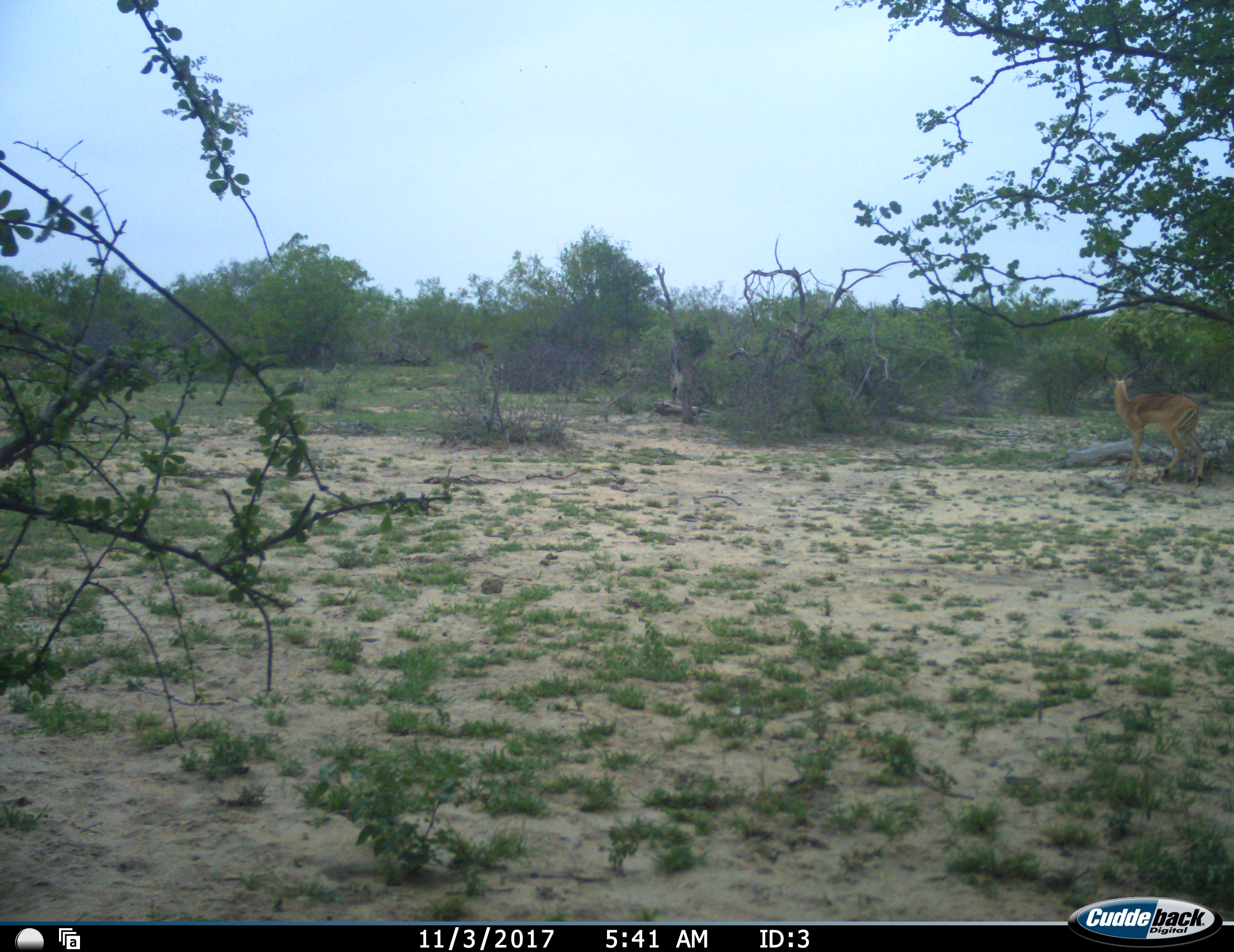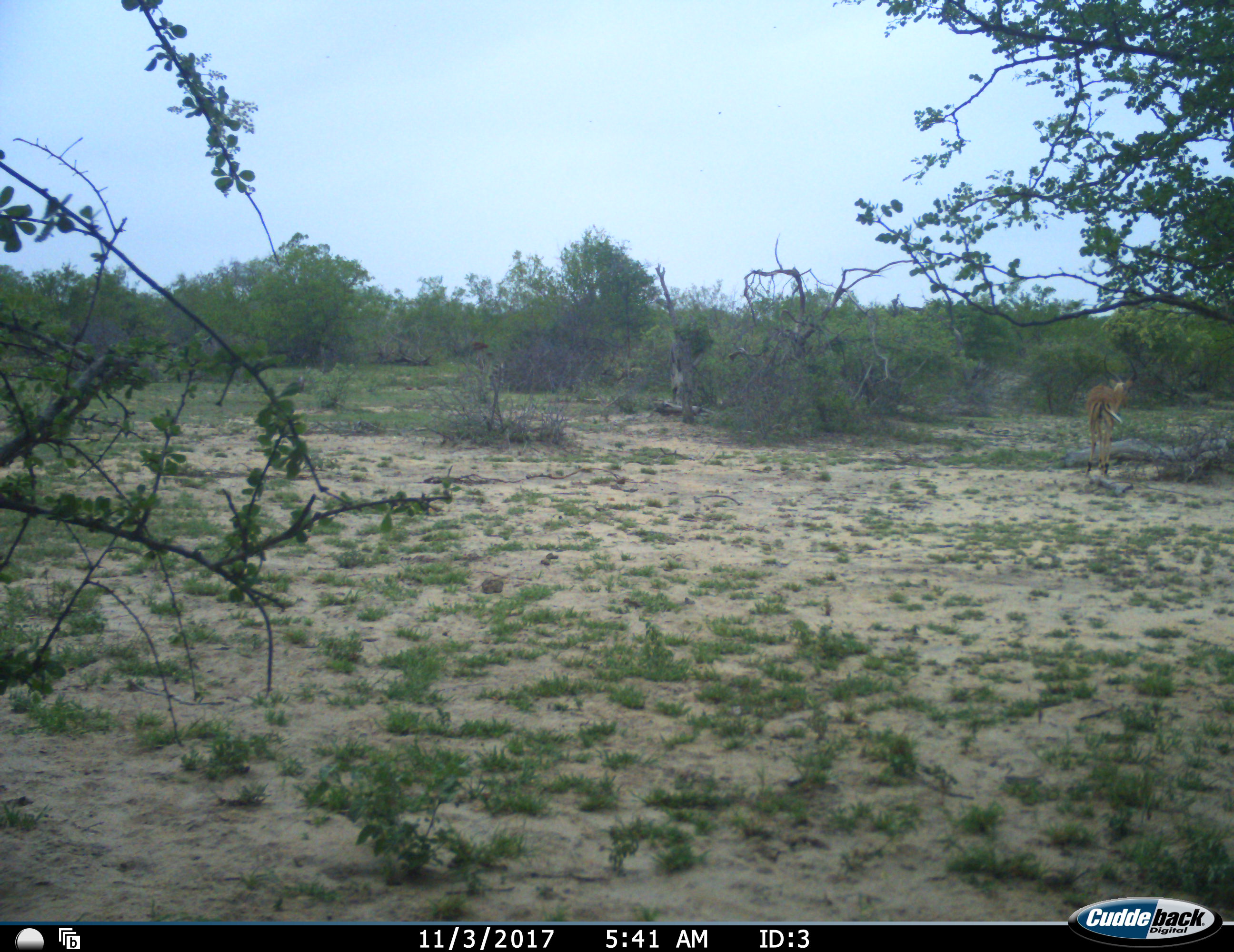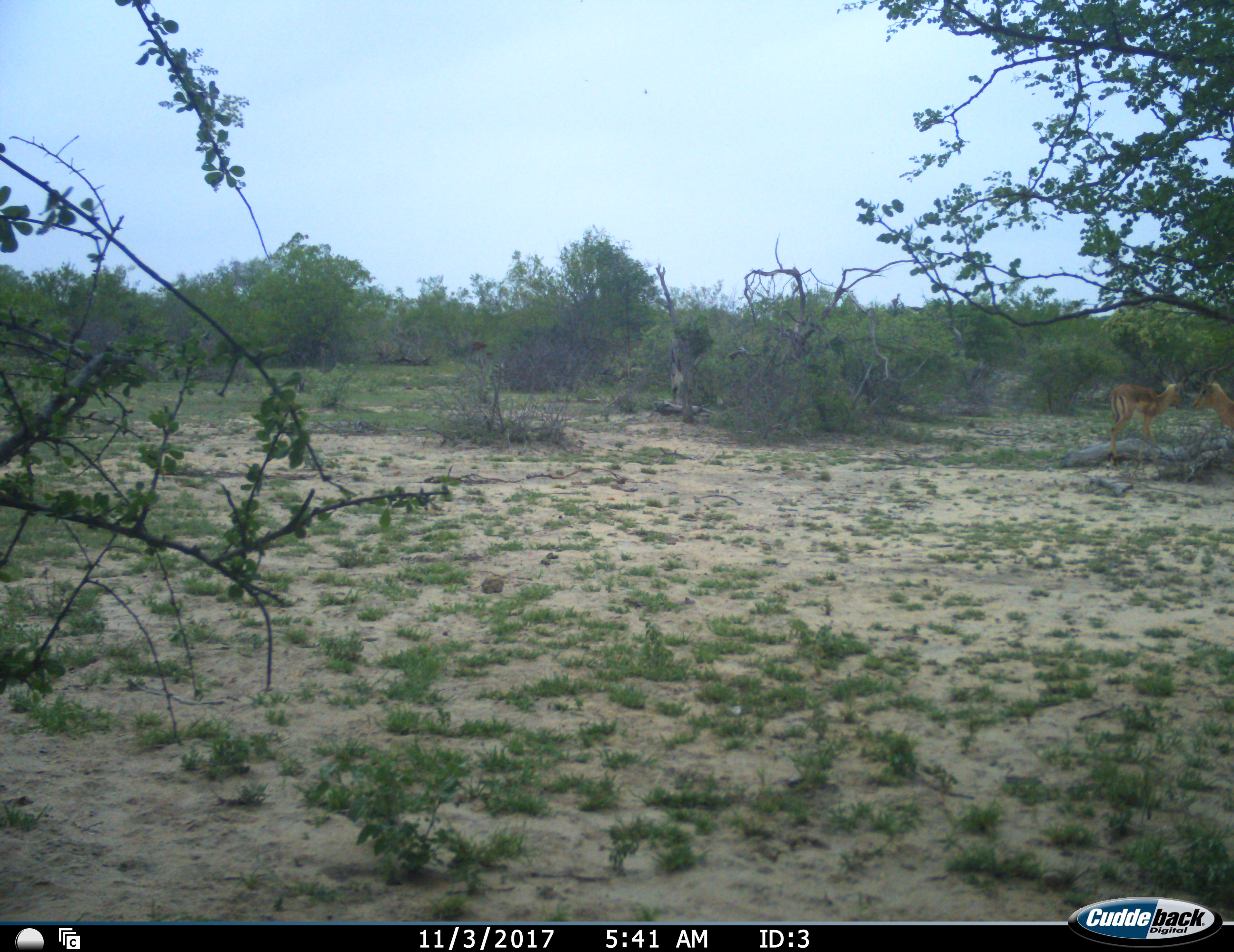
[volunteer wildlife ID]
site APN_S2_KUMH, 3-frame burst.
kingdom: Animalia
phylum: Chordata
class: Mammalia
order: Artiodactyla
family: Bovidae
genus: Aepyceros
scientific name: Aepyceros melampus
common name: impala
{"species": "impala (Aepyceros melampus)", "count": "2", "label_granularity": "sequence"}